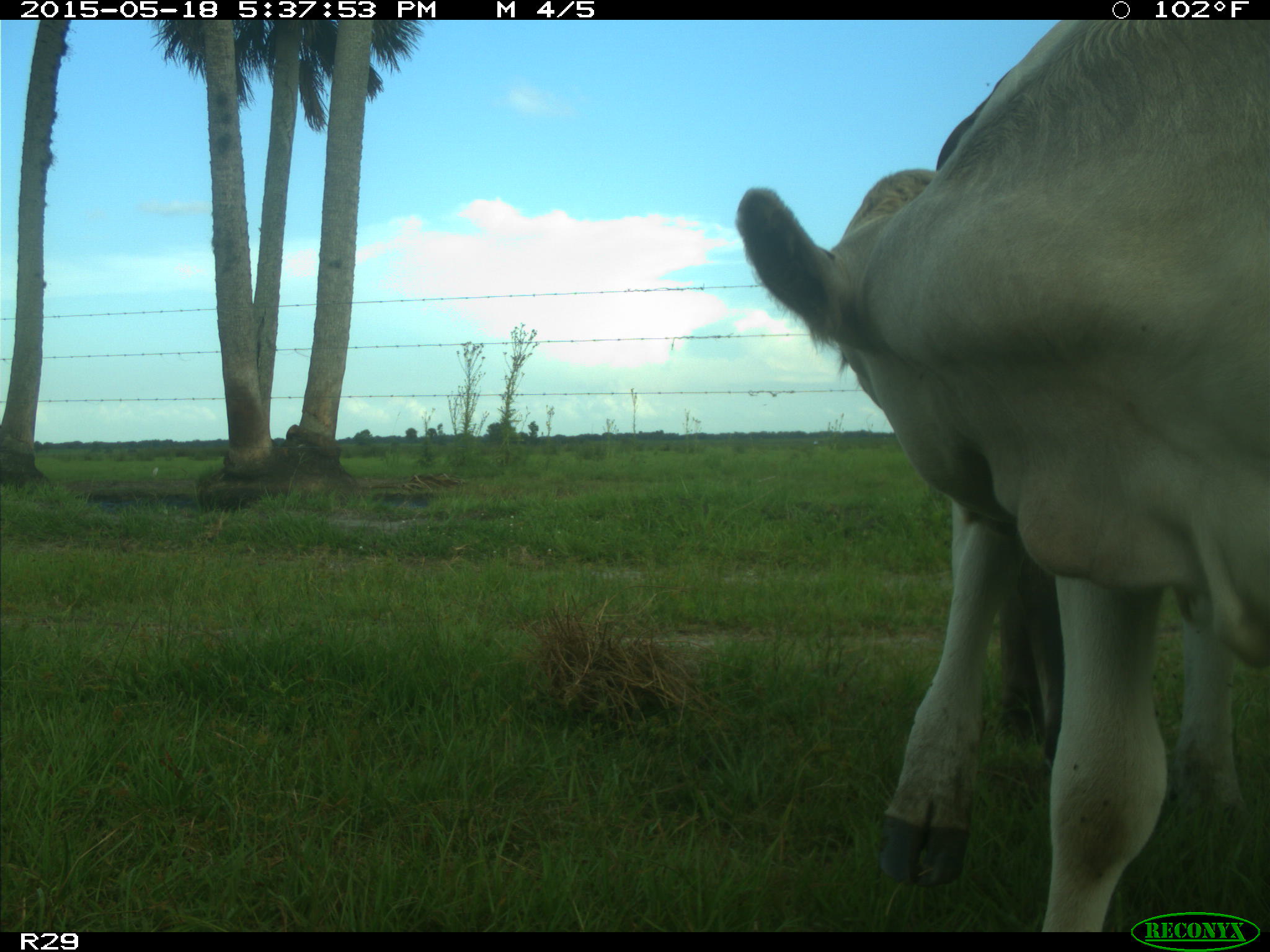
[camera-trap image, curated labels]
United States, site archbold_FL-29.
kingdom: Animalia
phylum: Chordata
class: Mammalia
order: Artiodactyla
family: Bovidae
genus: Bos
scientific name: Bos taurus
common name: domestic cow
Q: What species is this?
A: Bos taurus (domestic cow).